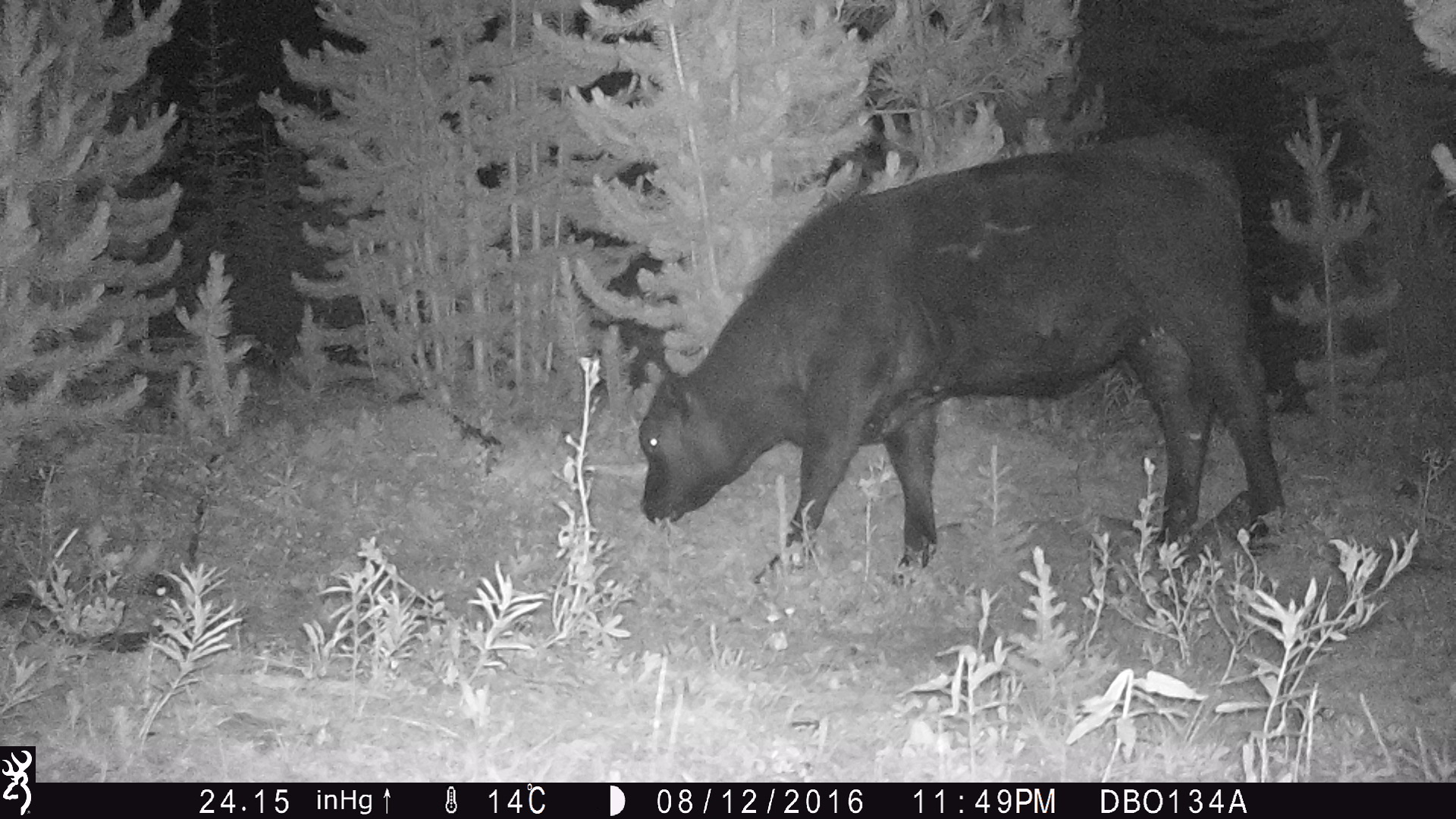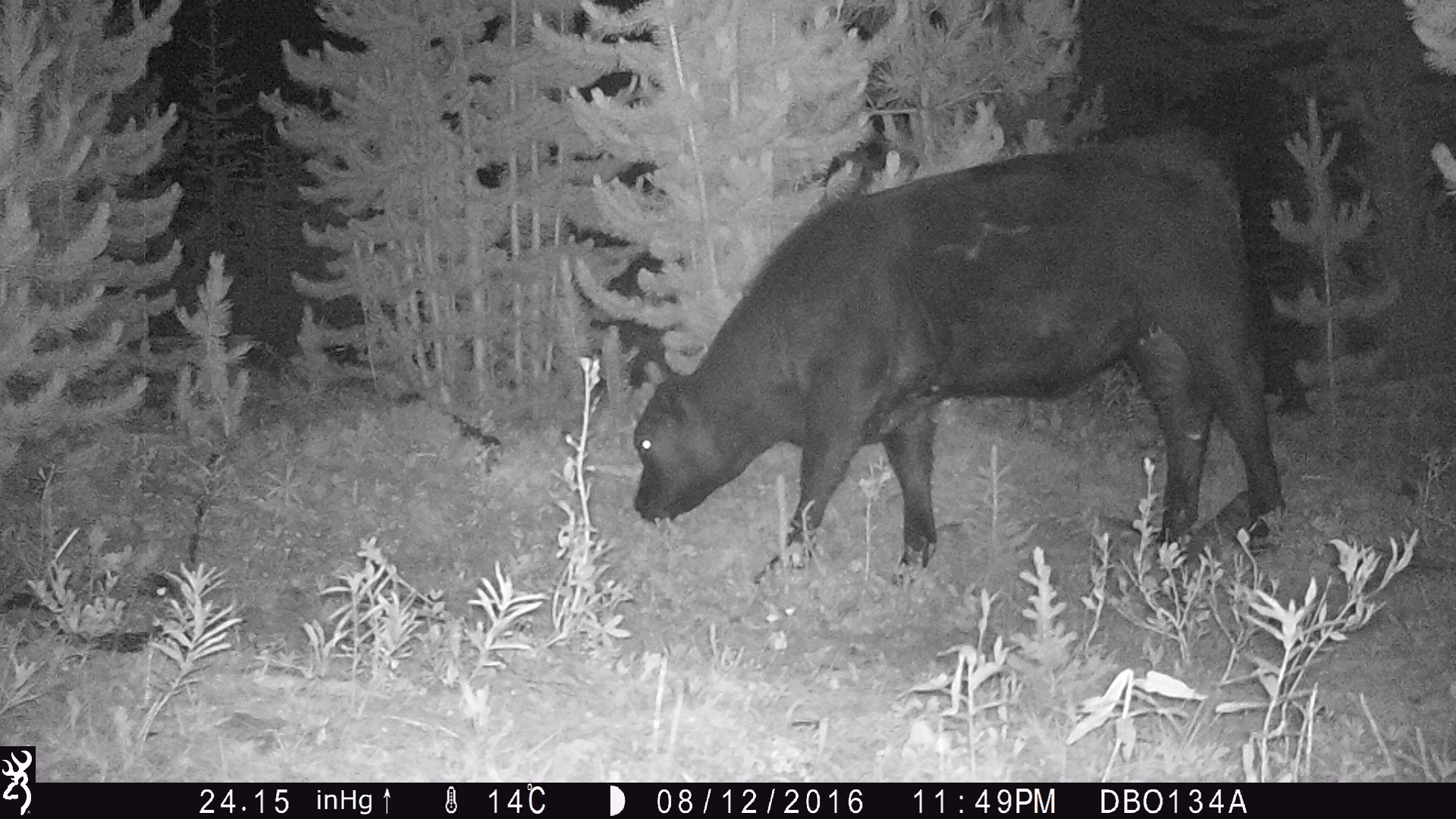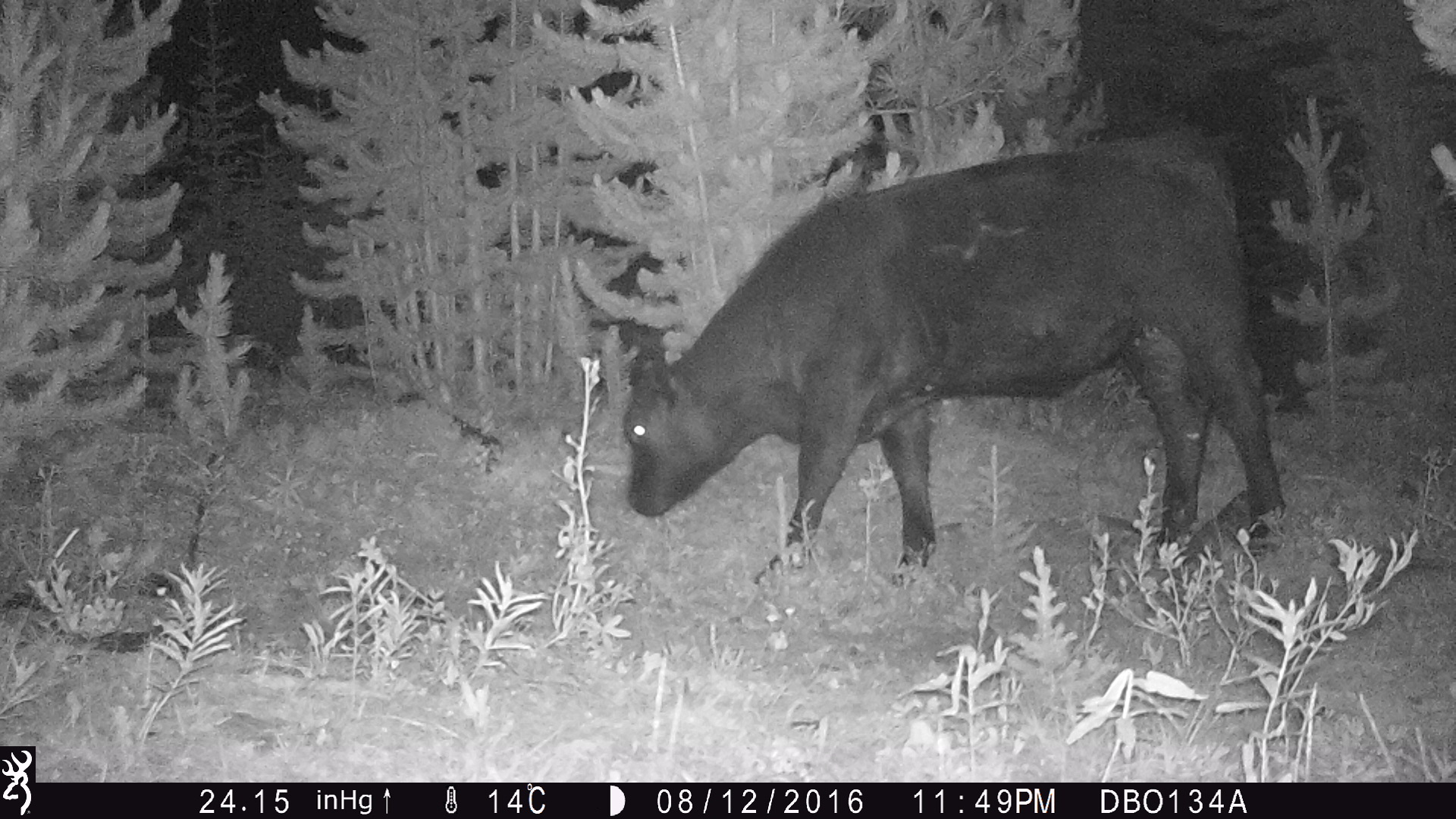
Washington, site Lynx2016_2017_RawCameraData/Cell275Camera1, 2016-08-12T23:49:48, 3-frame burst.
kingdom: Animalia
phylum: Chordata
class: Mammalia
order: Artiodactyla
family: Bovidae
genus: Bos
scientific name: Bos taurus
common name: domestic cattle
Domestic cattle (Bos taurus). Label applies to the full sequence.